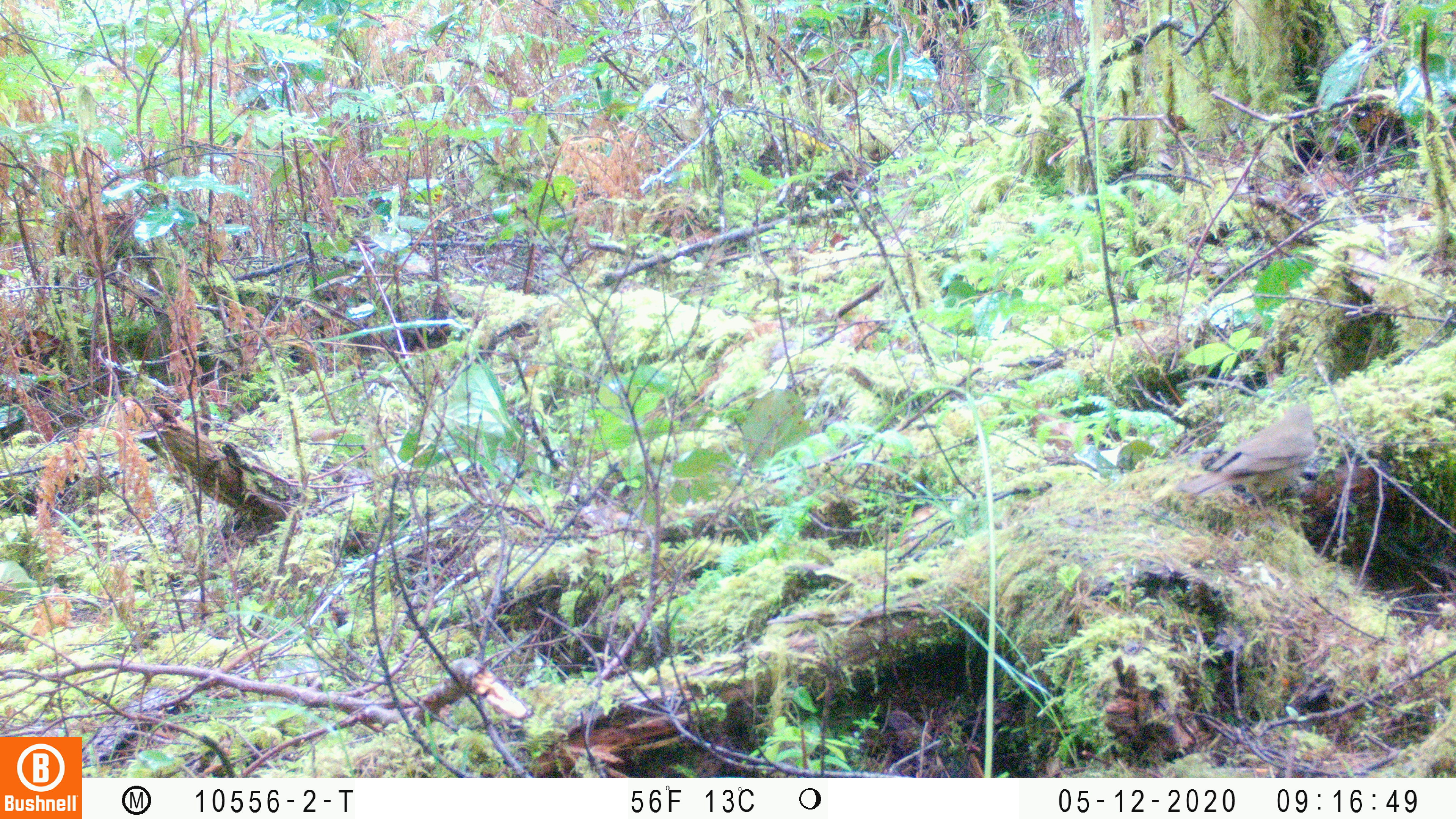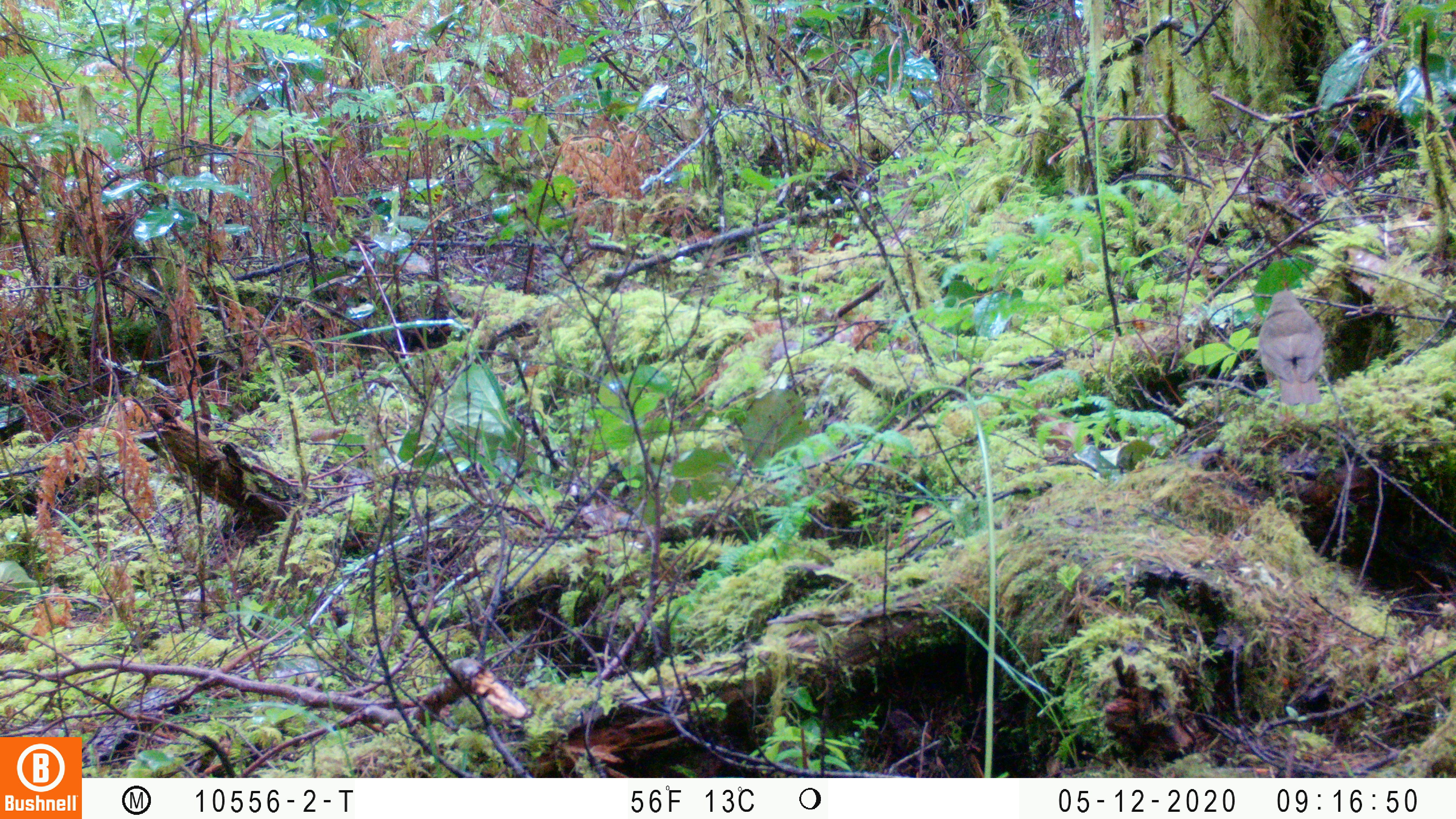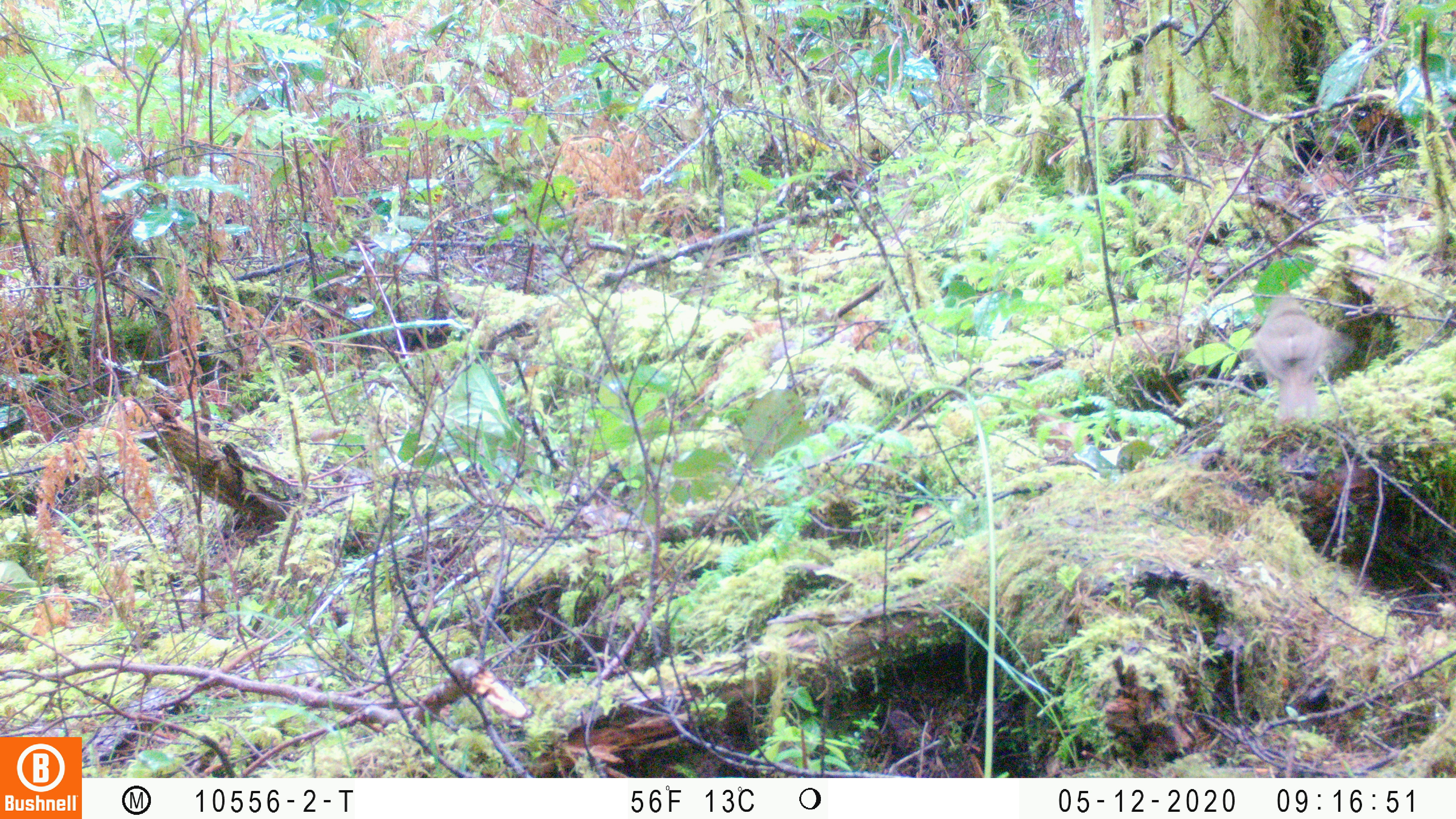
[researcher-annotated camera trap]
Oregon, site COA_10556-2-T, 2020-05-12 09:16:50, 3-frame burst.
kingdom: Animalia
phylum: Chordata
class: Aves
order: Passeriformes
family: Turdidae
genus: Catharus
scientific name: Catharus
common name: brown thrushes and nightingale-thrushes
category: catharus species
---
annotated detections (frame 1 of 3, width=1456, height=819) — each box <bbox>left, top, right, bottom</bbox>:
catharus species: <bbox>1172, 399, 1321, 525</bbox>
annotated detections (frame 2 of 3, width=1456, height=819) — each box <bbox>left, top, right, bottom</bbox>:
catharus species: <bbox>1251, 280, 1330, 412</bbox>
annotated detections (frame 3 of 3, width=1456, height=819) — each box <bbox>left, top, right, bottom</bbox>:
catharus species: <bbox>1244, 287, 1346, 432</bbox>